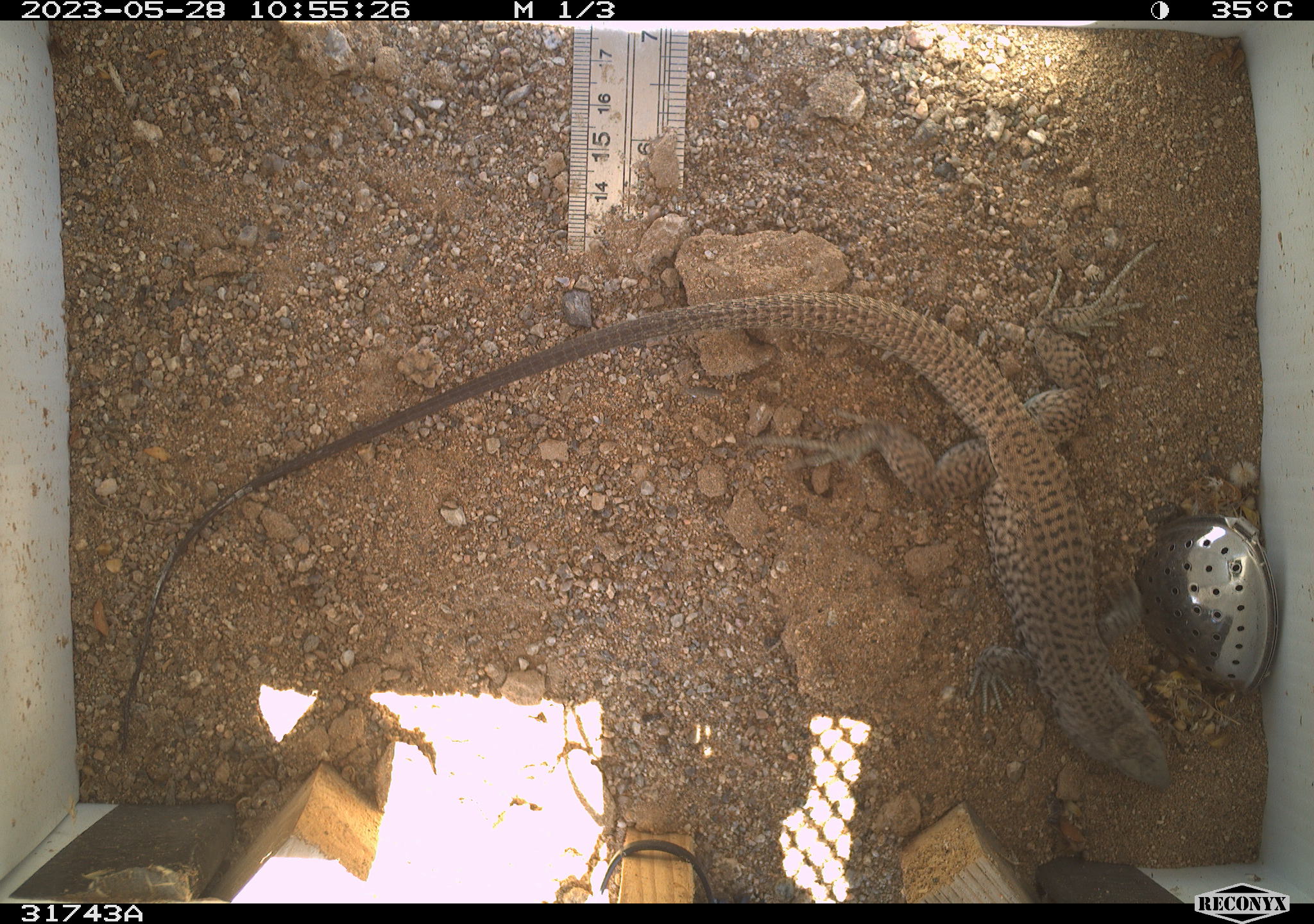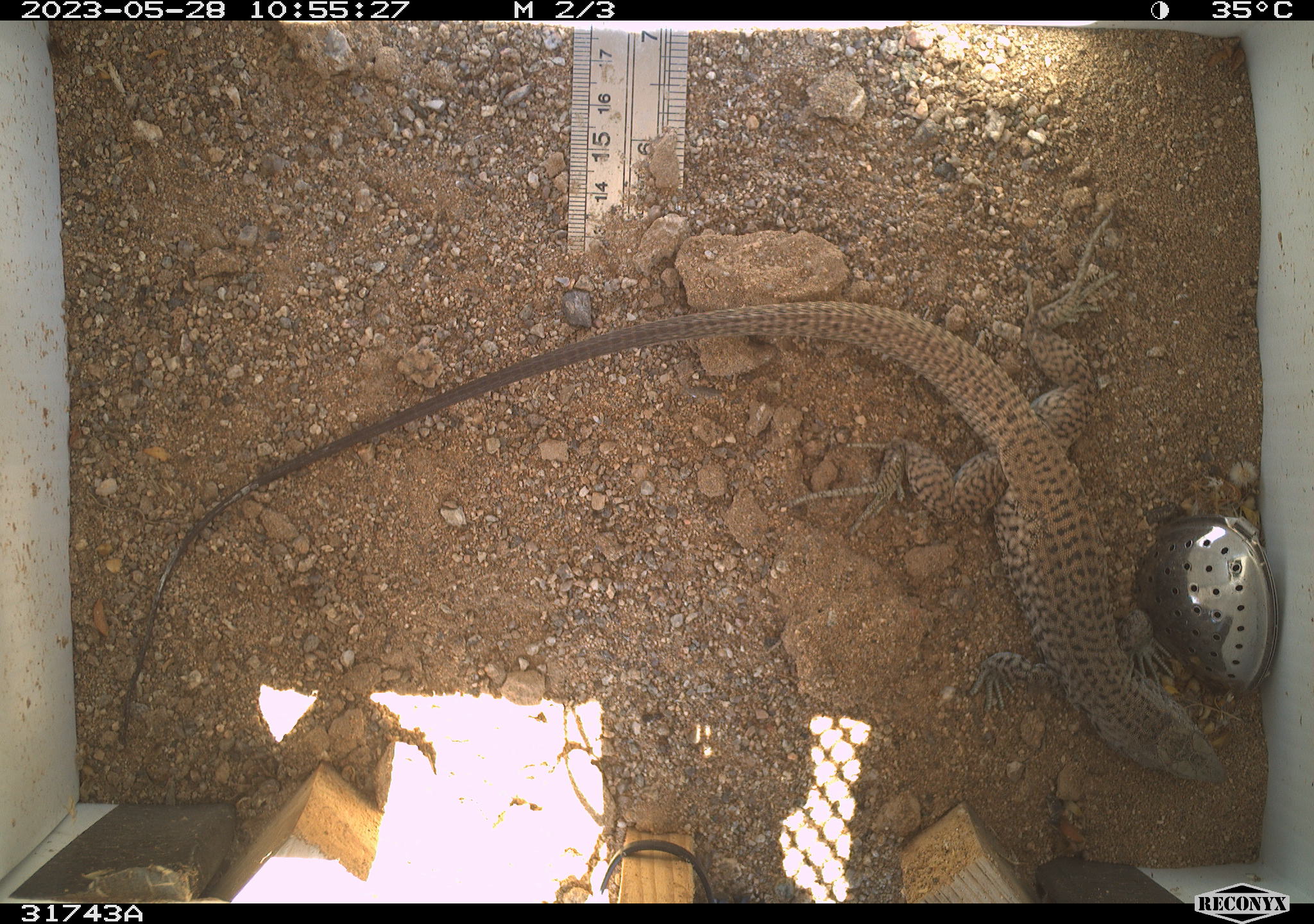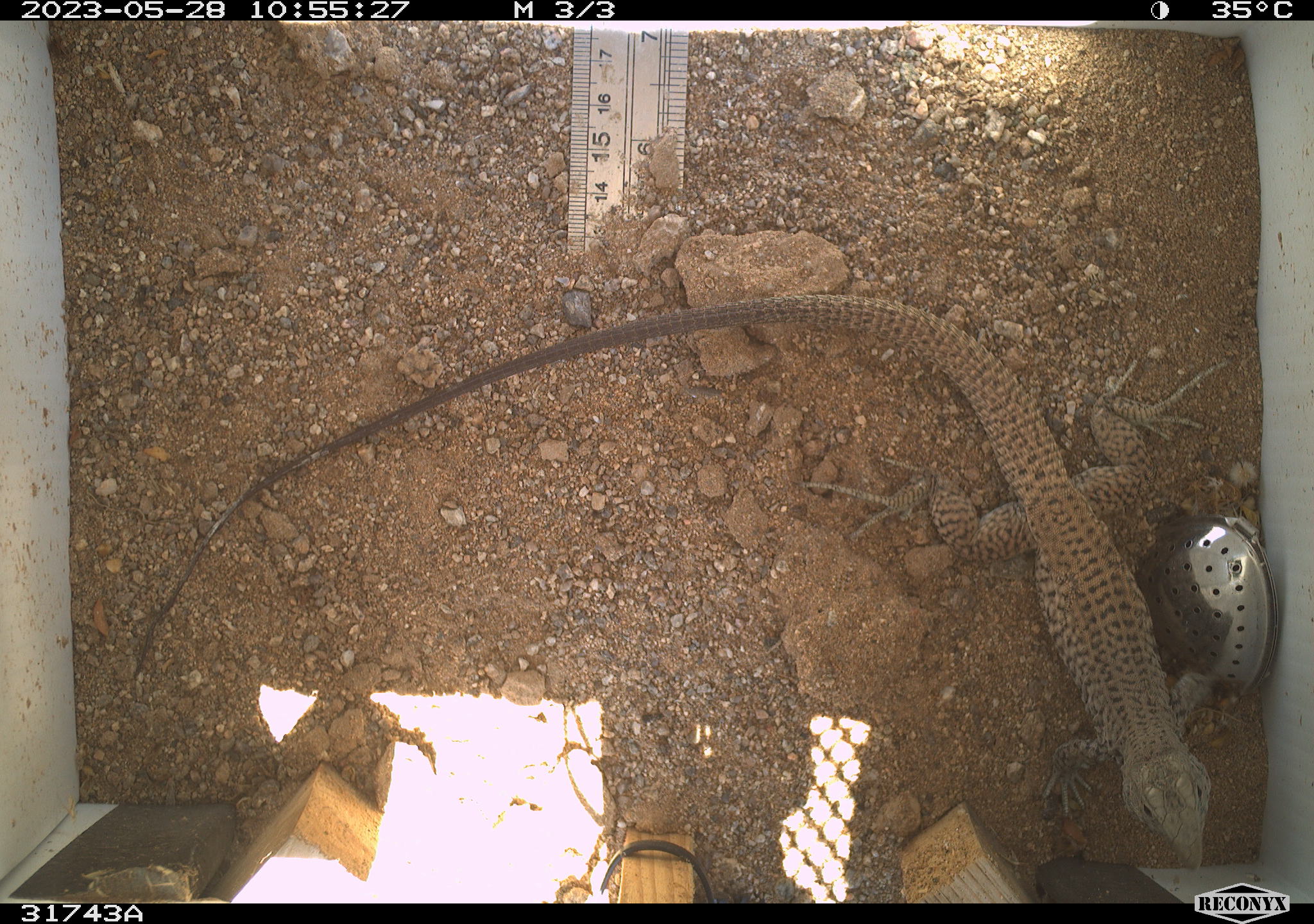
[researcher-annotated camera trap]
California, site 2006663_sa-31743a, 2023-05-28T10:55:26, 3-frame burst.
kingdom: Animalia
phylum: Chordata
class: Reptilia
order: Squamata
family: Teiidae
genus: Aspidoscelis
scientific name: Aspidoscelis tigris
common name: western whiptail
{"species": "western whiptail (Aspidoscelis tigris)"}